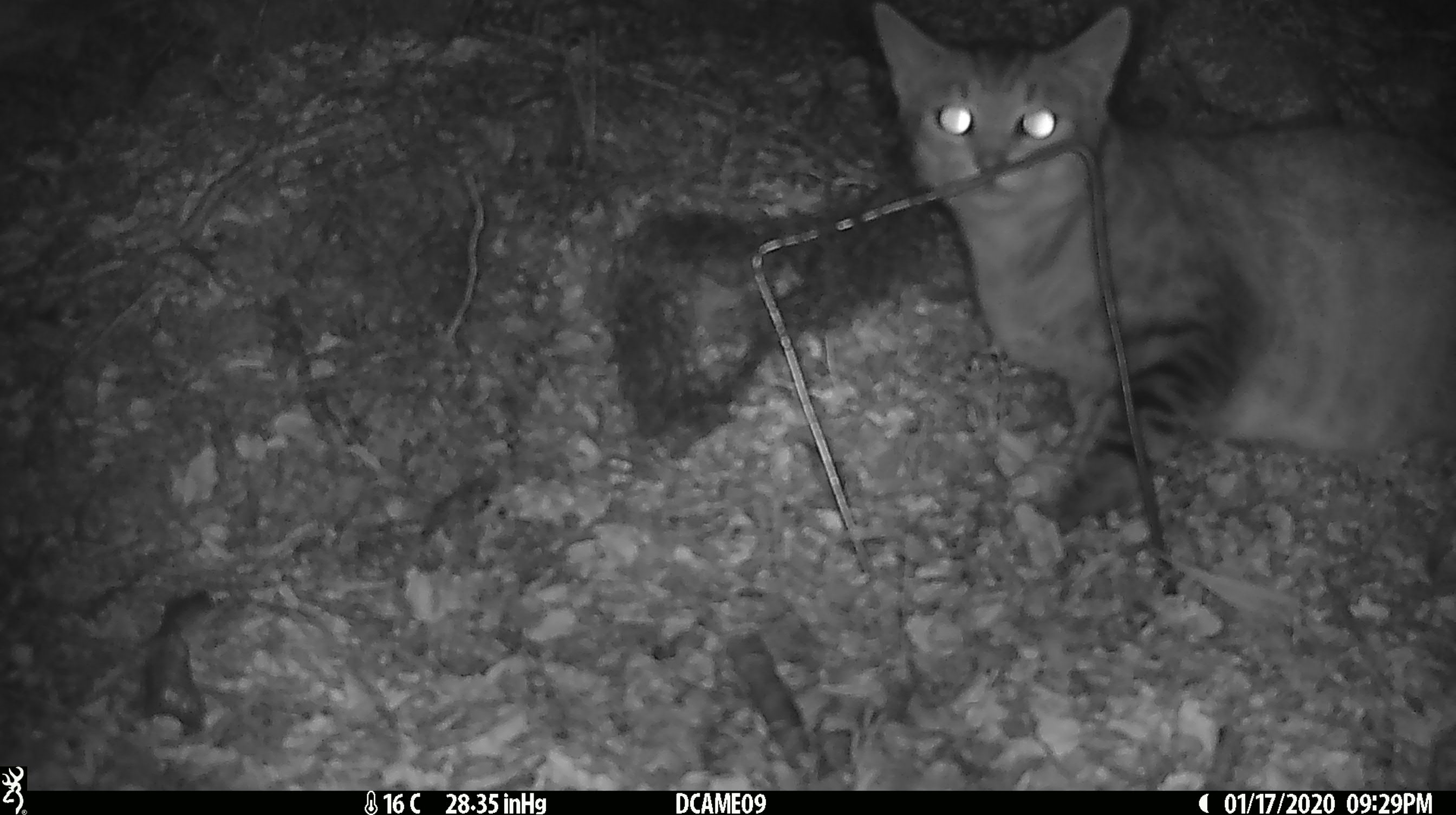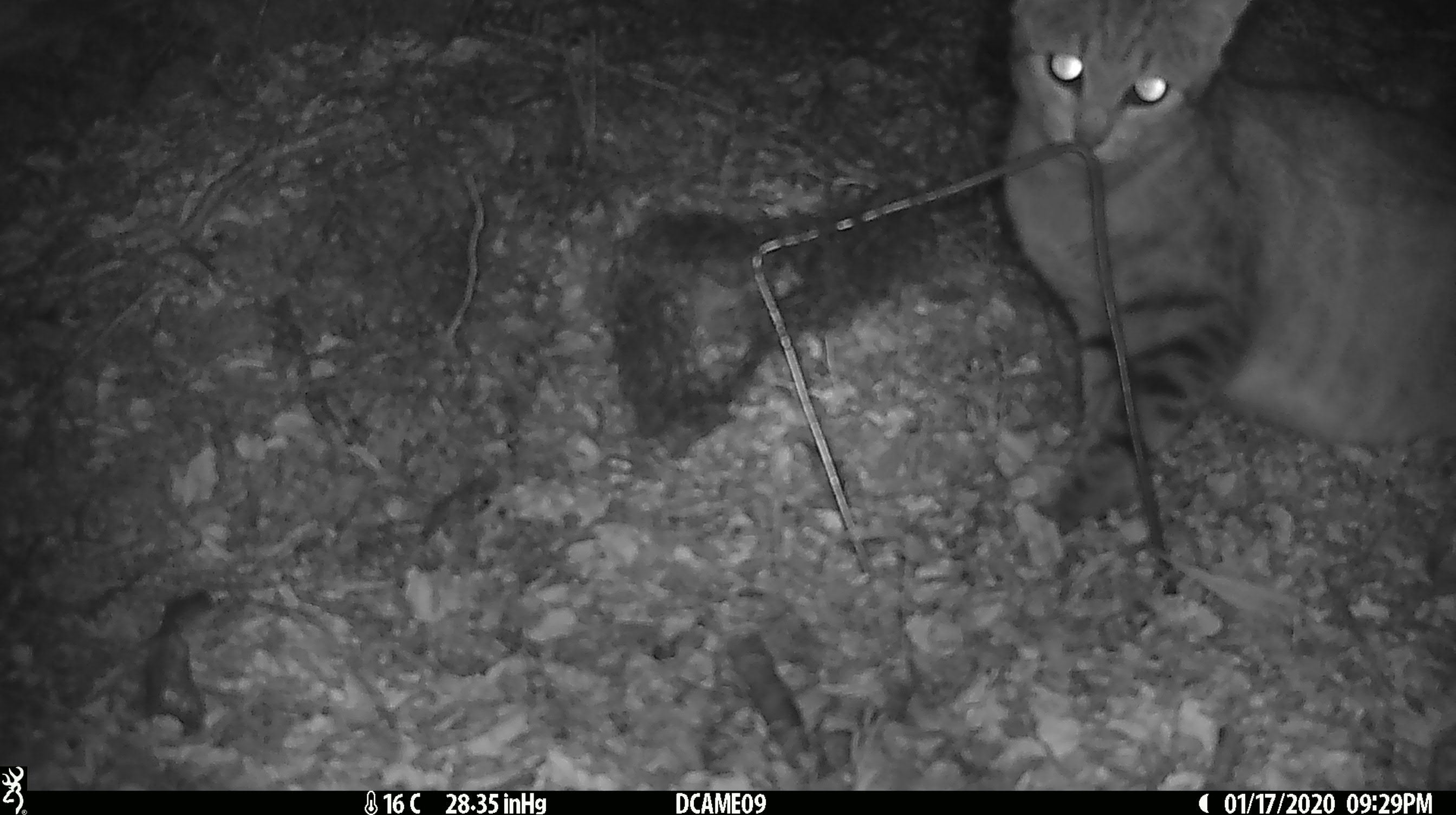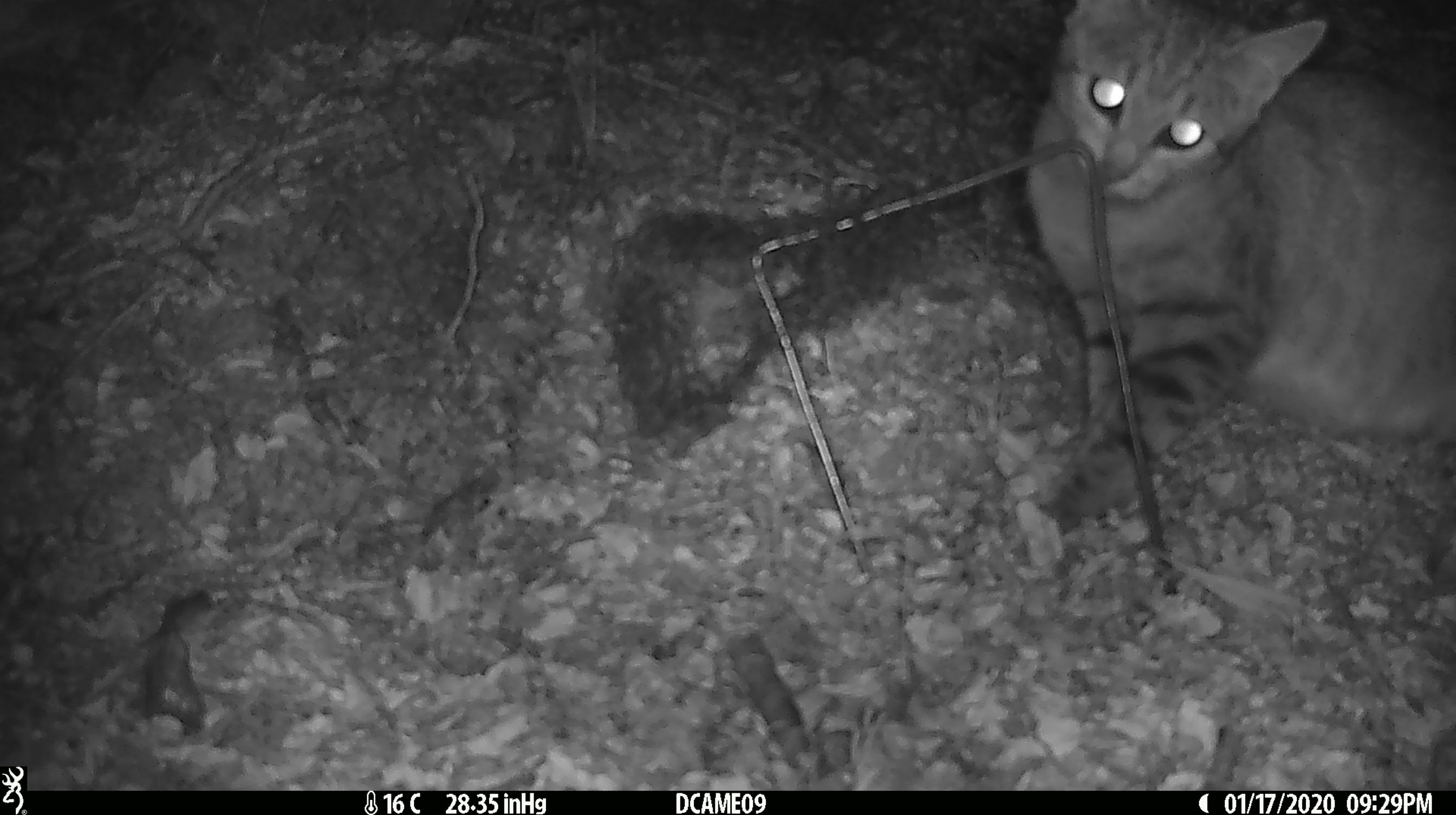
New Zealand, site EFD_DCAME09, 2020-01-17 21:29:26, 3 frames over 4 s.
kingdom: Animalia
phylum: Chordata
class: Mammalia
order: Carnivora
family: Felidae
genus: Felis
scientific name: Felis catus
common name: domestic cat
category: cat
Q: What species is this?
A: Cat (domestic cat) (Felis catus).